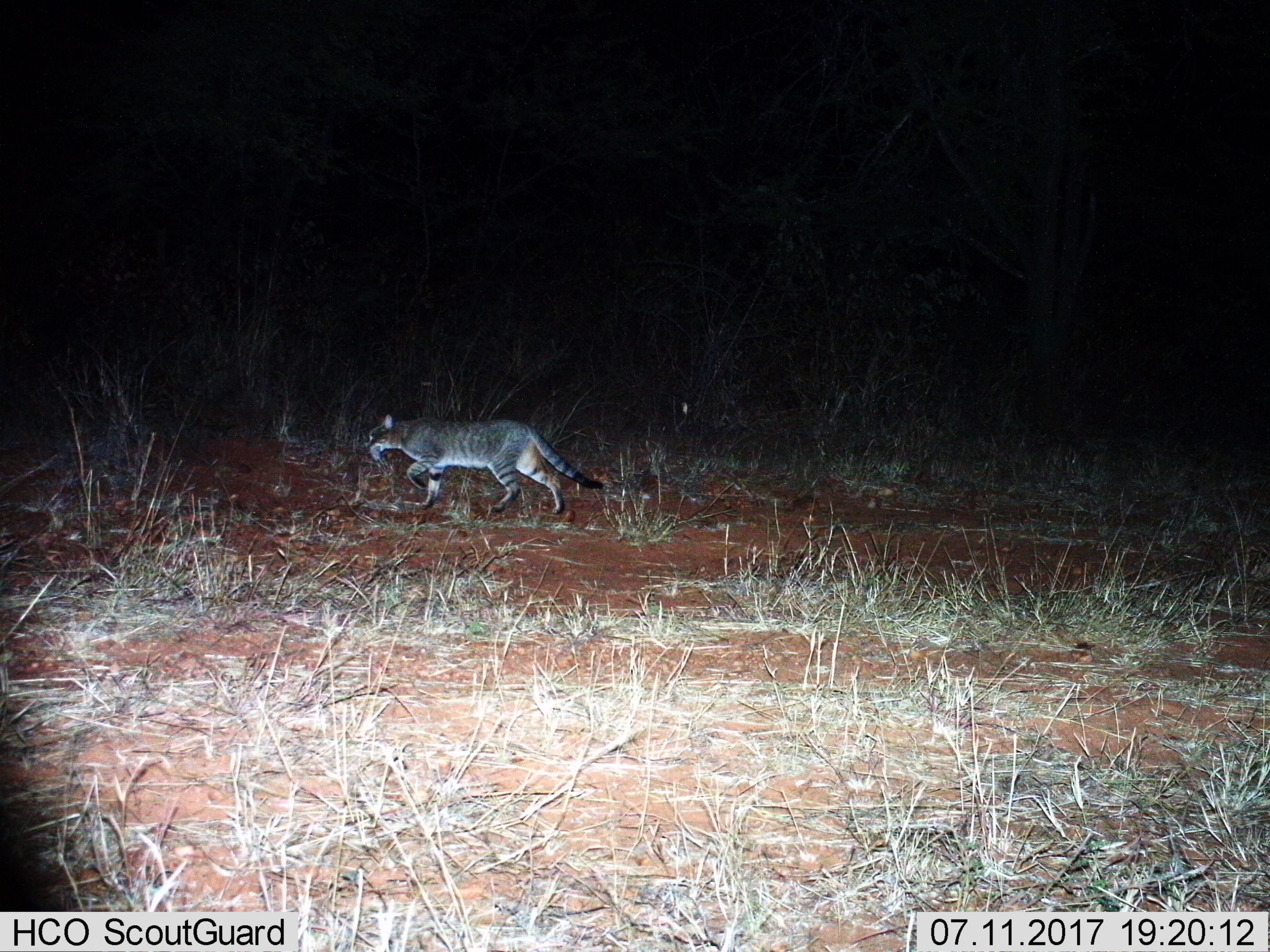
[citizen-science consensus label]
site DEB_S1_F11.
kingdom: Animalia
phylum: Chordata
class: Mammalia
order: Carnivora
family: Felidae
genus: Felis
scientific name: Felis lybica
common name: african wild cat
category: africanwildcat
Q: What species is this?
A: Africanwildcat (african wild cat) (Felis lybica).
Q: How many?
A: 1.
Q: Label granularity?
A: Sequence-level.